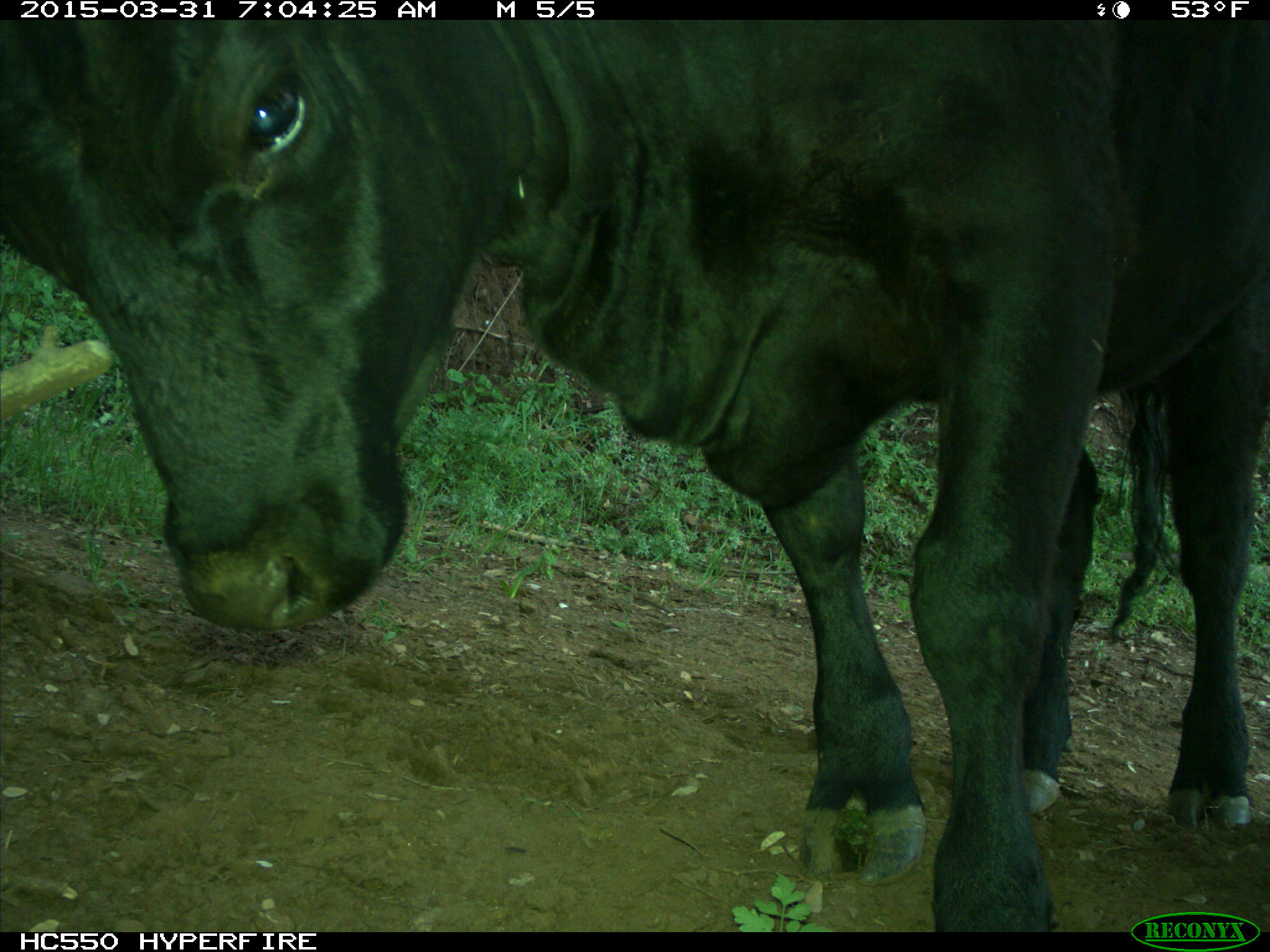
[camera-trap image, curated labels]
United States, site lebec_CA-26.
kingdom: Animalia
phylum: Chordata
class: Mammalia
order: Artiodactyla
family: Bovidae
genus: Bos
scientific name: Bos taurus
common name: domestic cow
Bos taurus (domestic cow).